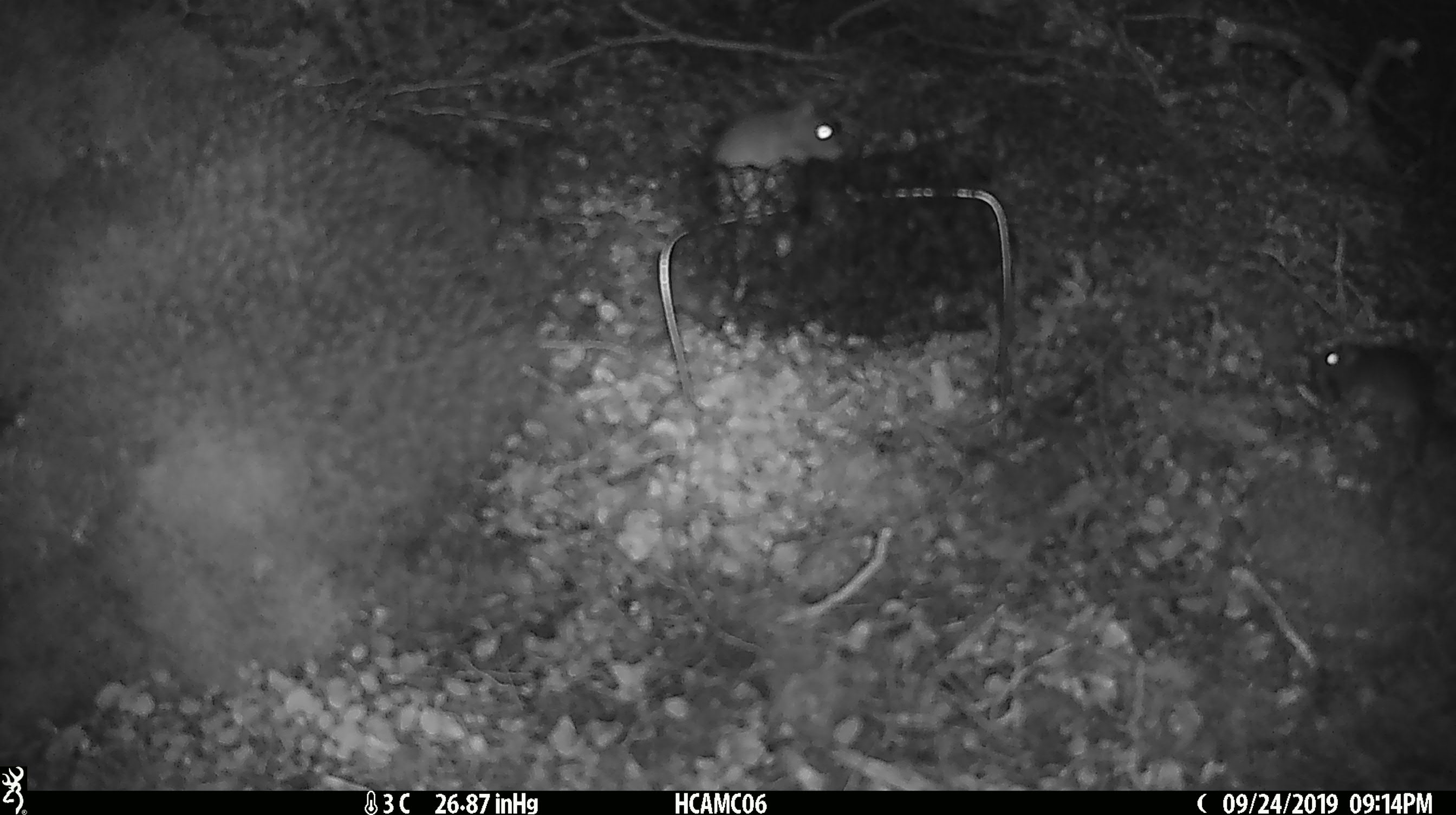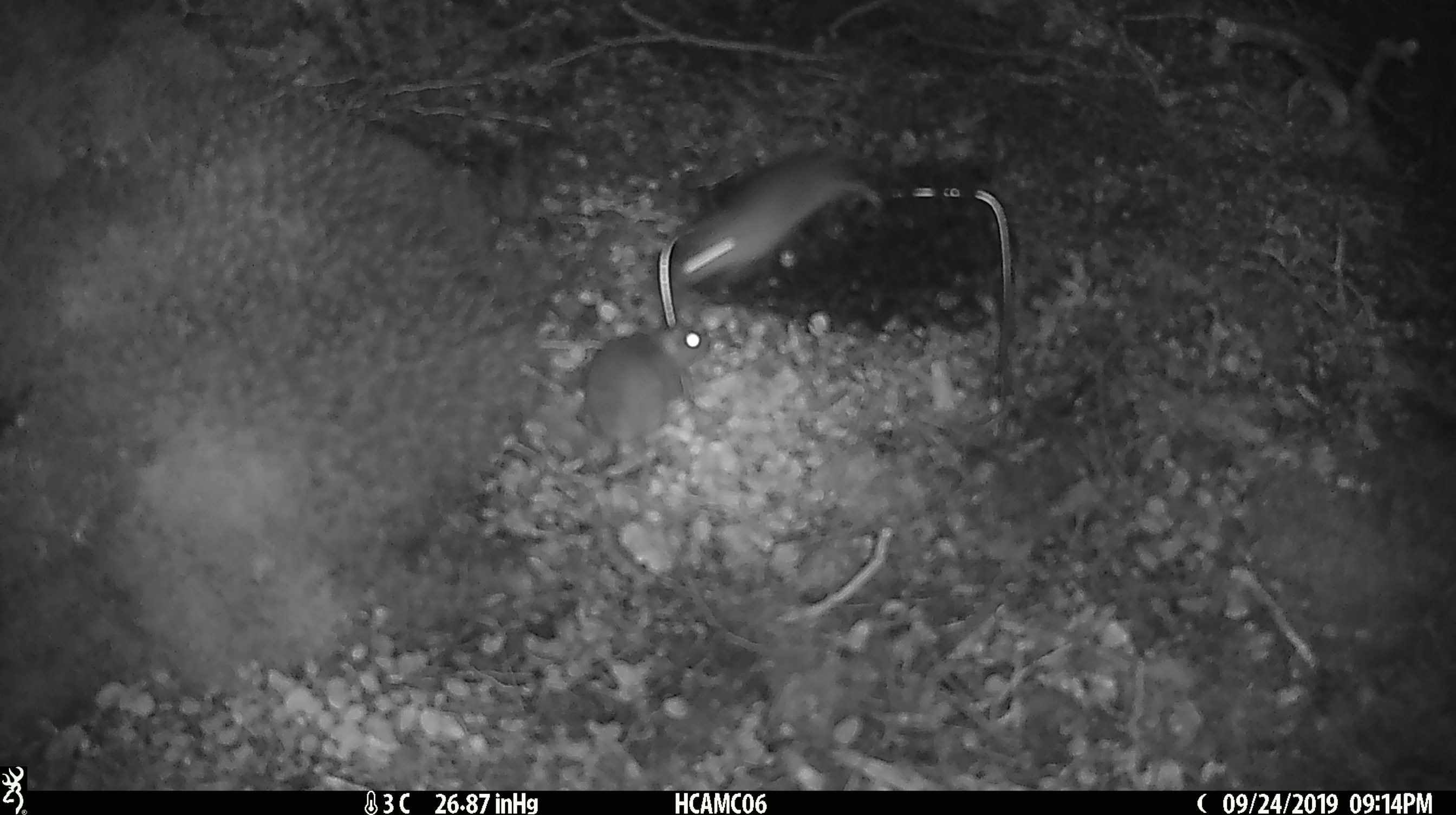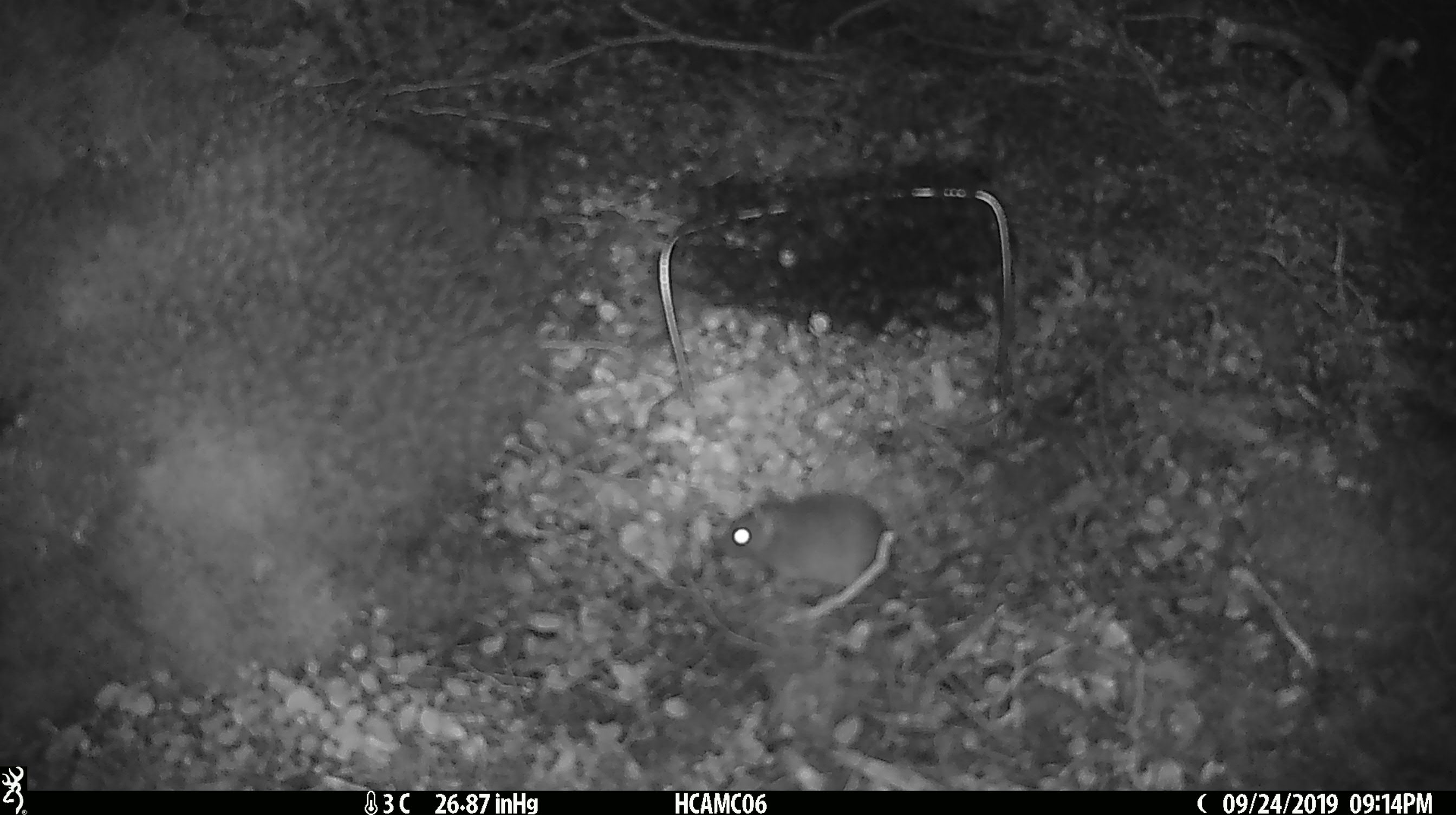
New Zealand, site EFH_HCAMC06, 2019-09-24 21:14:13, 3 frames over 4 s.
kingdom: Animalia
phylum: Chordata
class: Mammalia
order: Rodentia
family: Muridae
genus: Mus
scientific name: Mus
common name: mouse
Mouse (Mus).